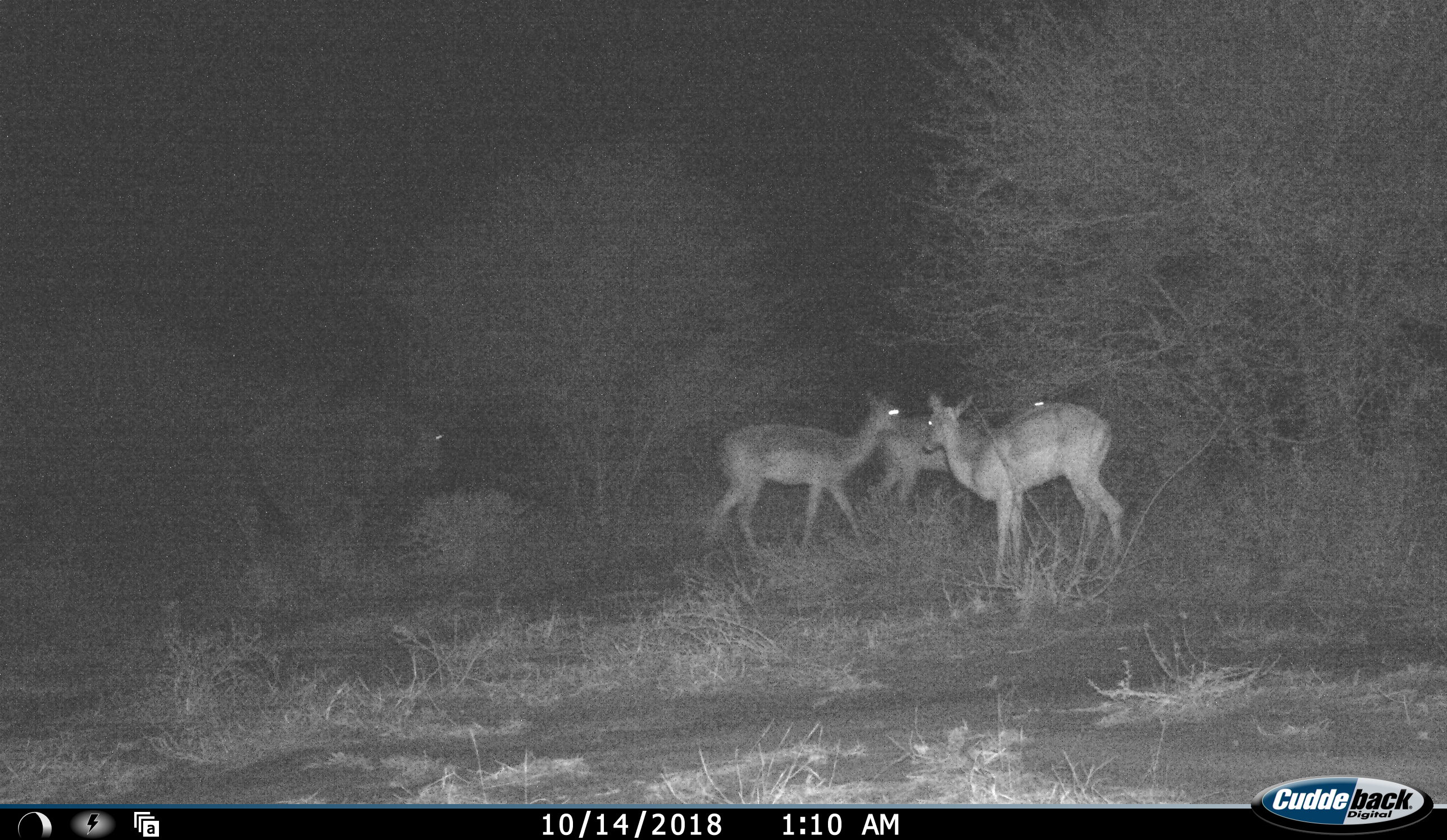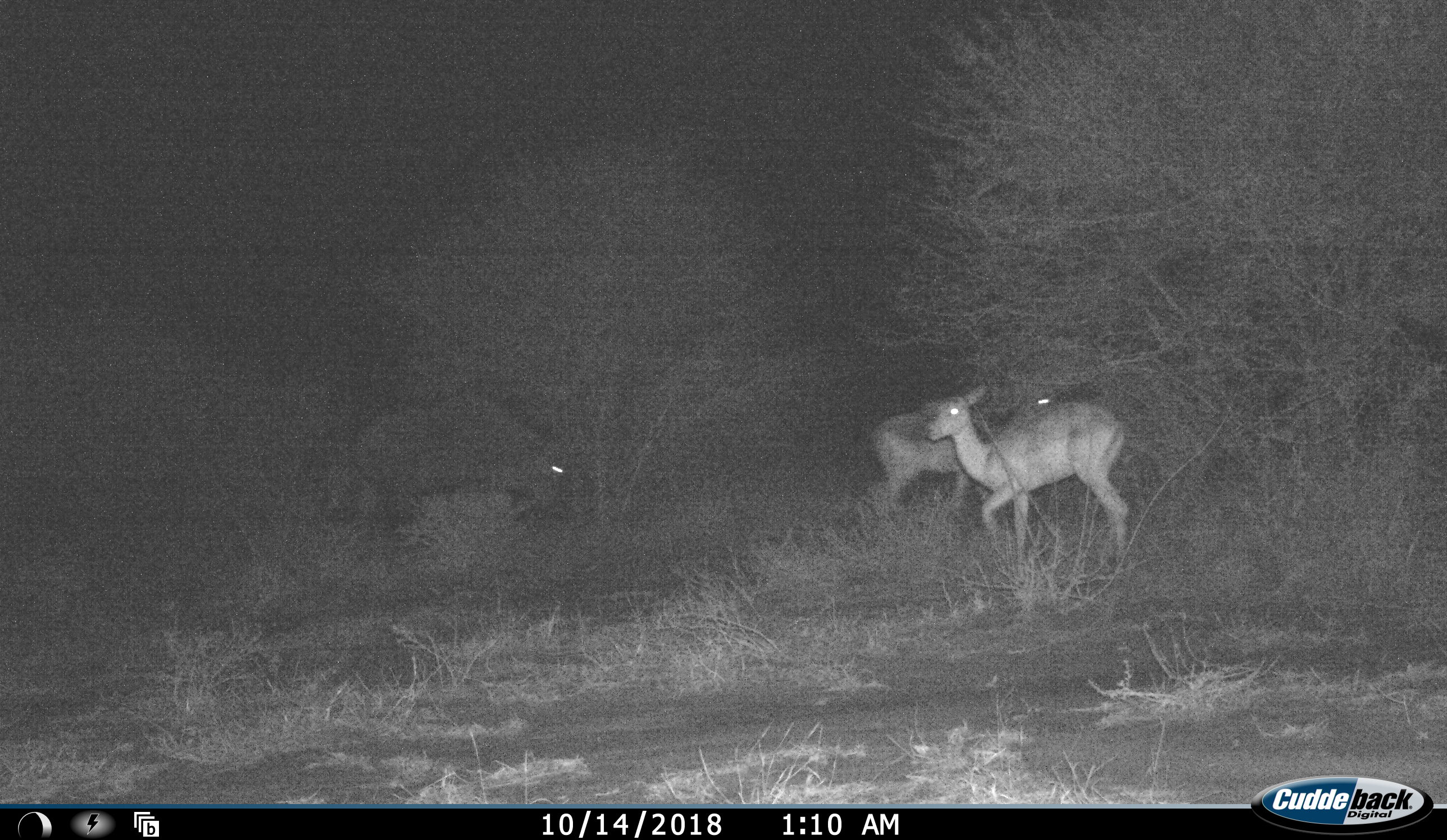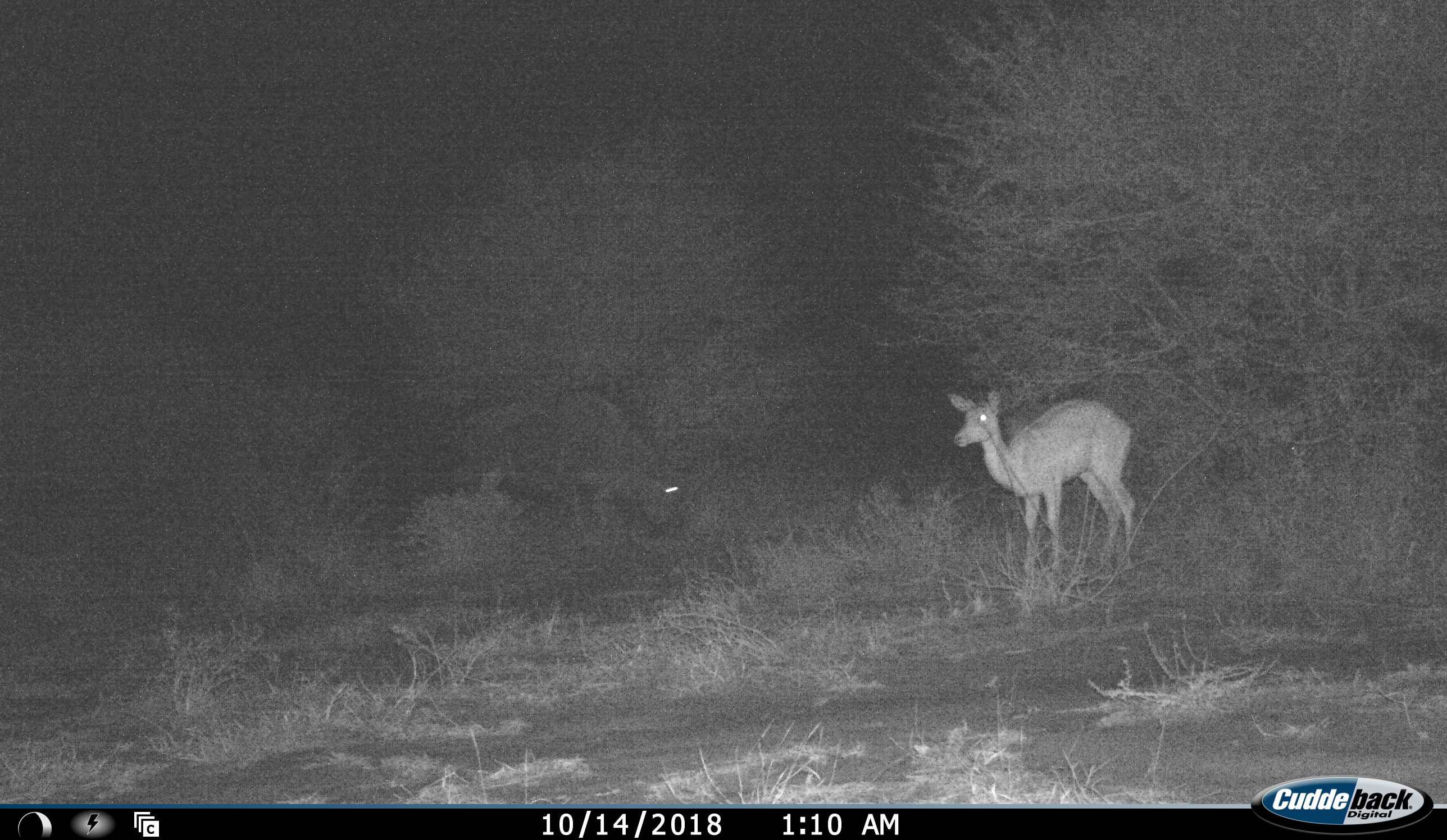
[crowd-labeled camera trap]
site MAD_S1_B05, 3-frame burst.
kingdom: Animalia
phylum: Chordata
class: Mammalia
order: Artiodactyla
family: Bovidae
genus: Aepyceros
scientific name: Aepyceros melampus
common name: impala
Impala (Aepyceros melampus), count 3. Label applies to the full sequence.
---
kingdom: Animalia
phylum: Chordata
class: Mammalia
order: Artiodactyla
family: Bovidae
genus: Connochaetes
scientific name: Connochaetes taurinus taurinus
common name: blue wildebeest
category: wildebeestblue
Wildebeestblue (blue wildebeest) (Connochaetes taurinus taurinus), count 1. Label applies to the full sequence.